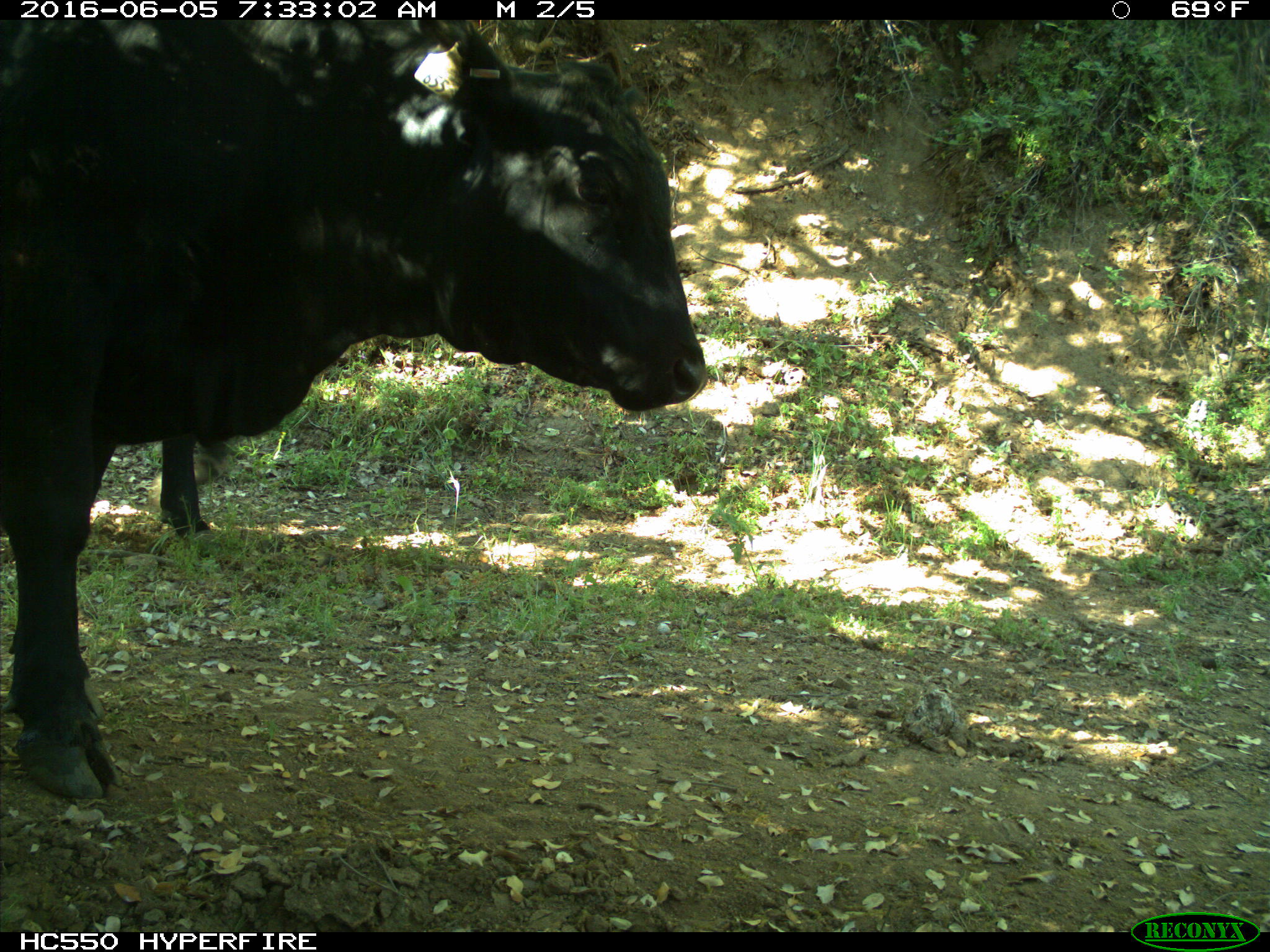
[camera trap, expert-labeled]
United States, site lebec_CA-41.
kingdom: Animalia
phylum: Chordata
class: Mammalia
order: Artiodactyla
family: Bovidae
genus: Bos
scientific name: Bos taurus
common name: domestic cow